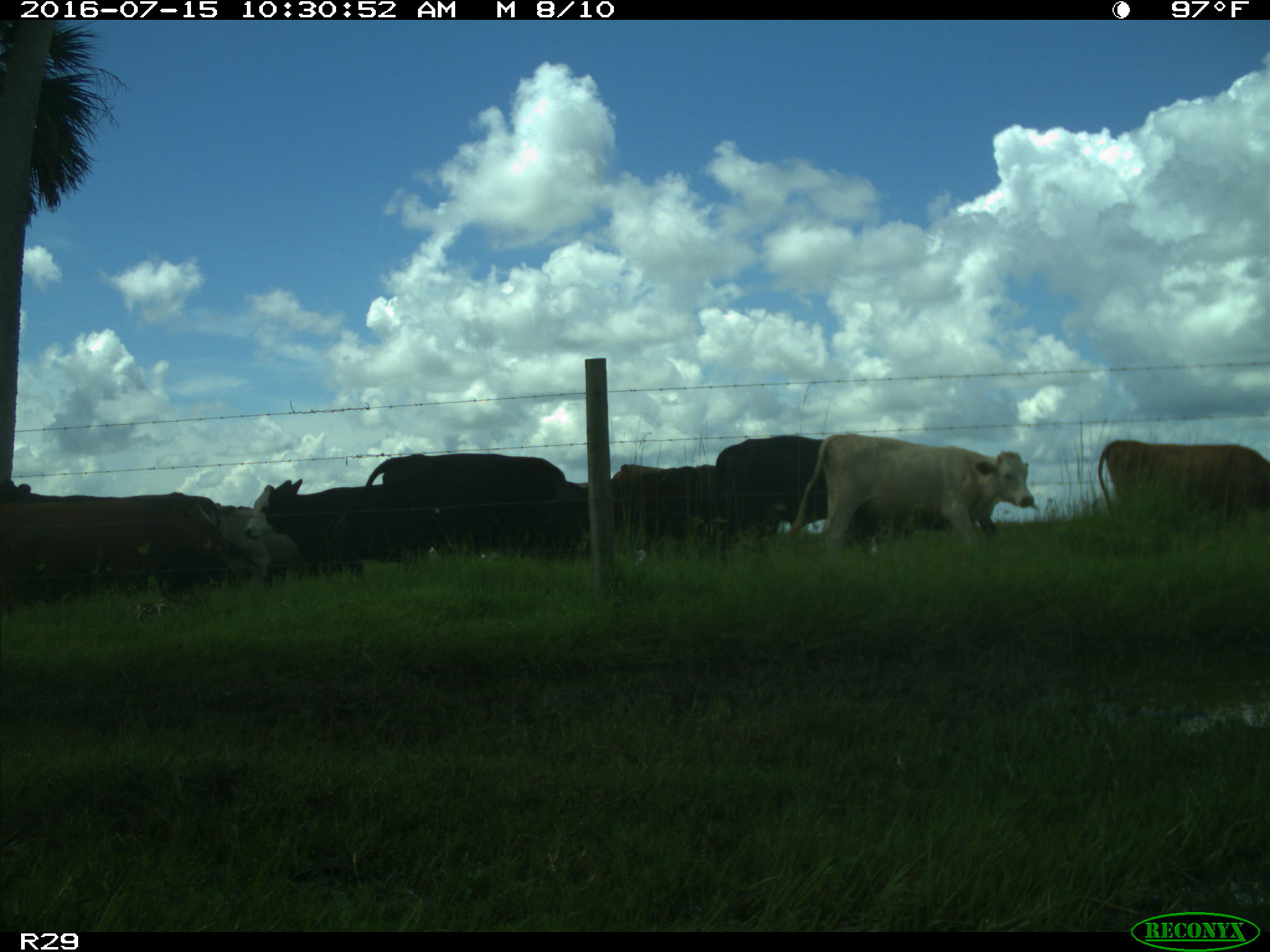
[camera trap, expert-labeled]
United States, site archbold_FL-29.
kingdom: Animalia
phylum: Chordata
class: Mammalia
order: Artiodactyla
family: Bovidae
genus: Bos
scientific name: Bos taurus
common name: domestic cow